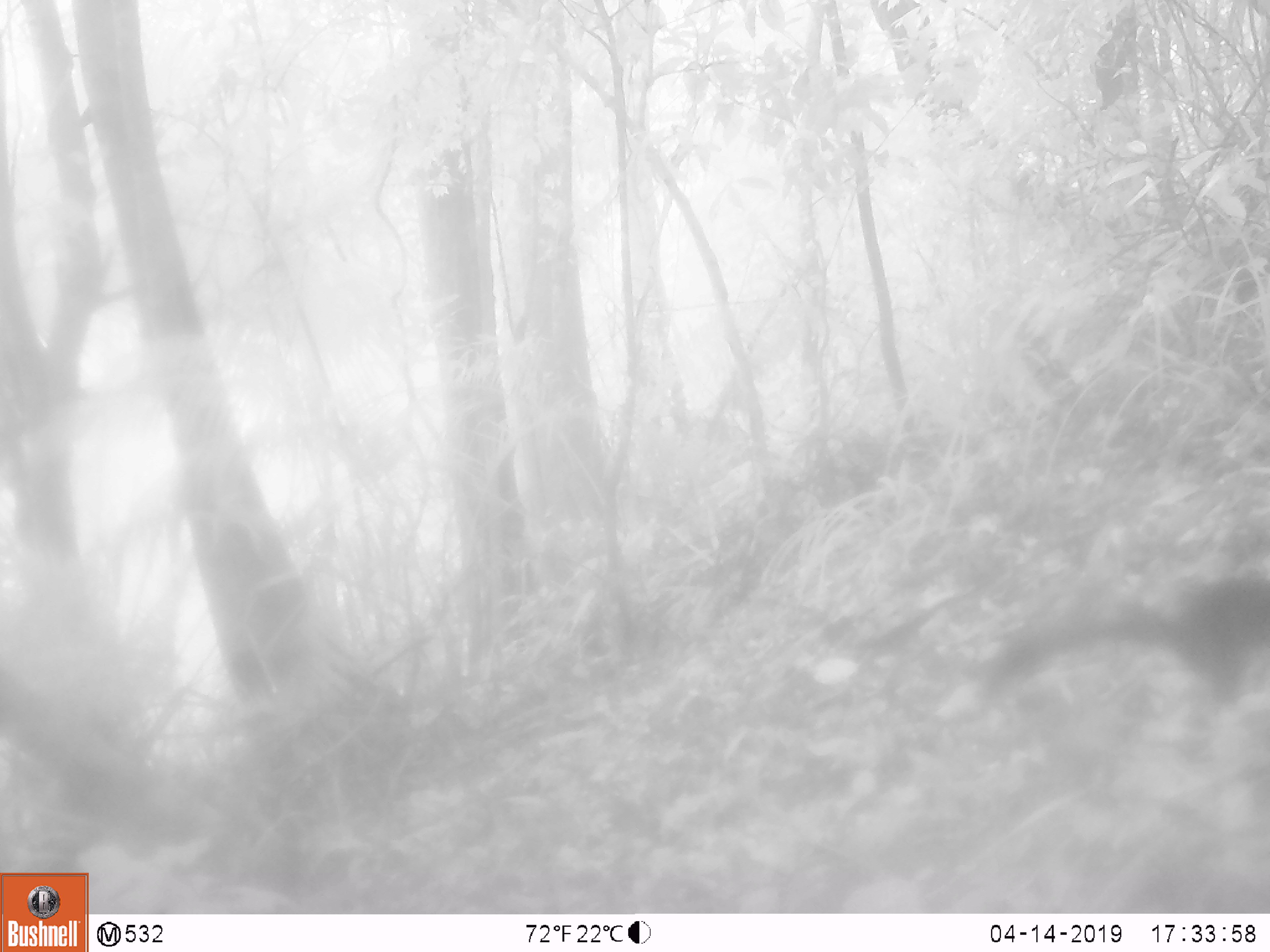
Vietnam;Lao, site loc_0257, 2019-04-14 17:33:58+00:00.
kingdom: Animalia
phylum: Chordata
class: Mammalia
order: Rodentia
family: Sciuridae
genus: Sciurus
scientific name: Sciurus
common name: squirrel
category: unidentified squirrel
Unidentified squirrel (squirrel) (Sciurus). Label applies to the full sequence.